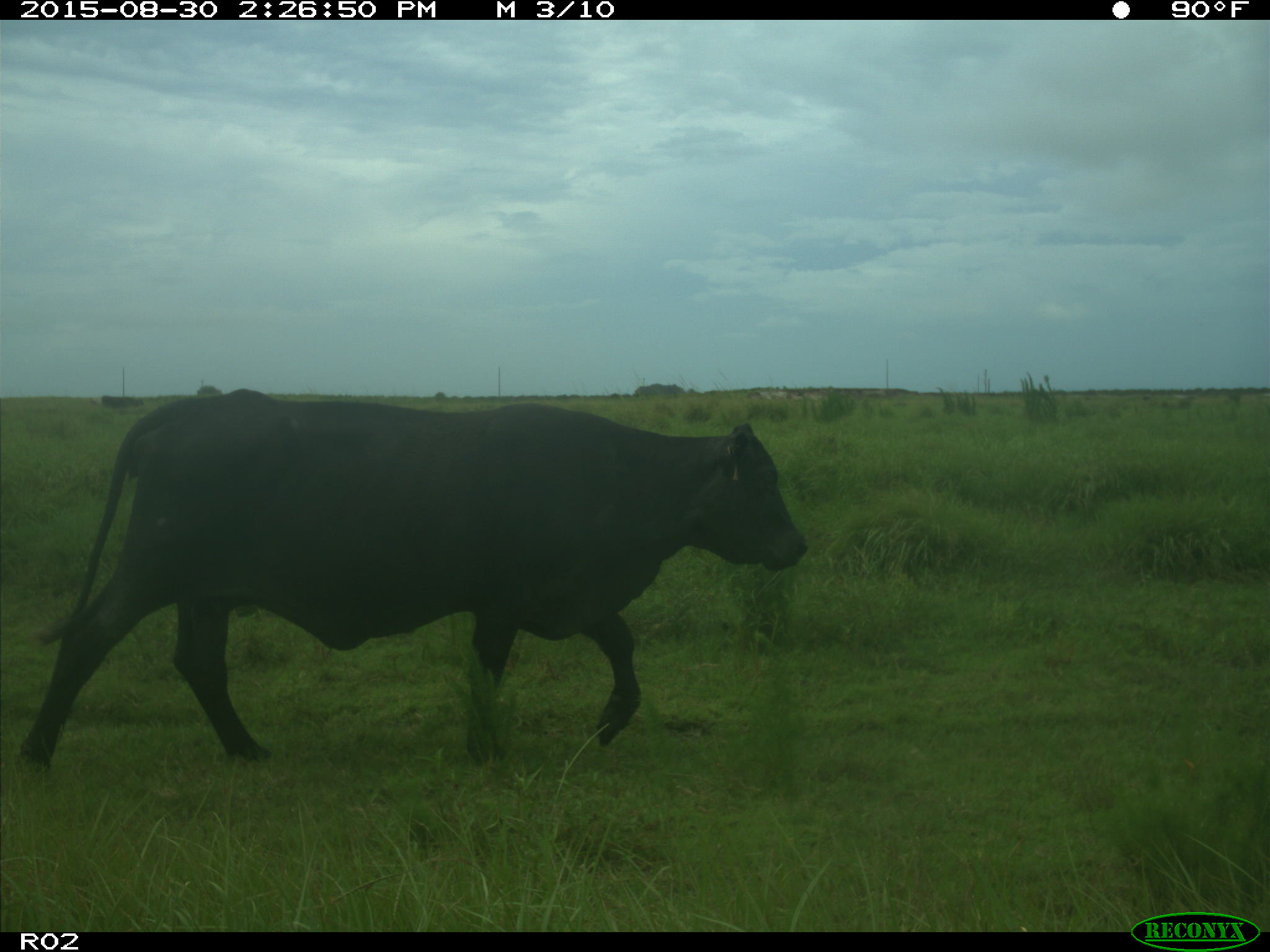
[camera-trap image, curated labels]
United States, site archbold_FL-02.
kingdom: Animalia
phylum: Chordata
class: Mammalia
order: Artiodactyla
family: Bovidae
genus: Bos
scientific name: Bos taurus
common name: domestic cow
Bos taurus (domestic cow).